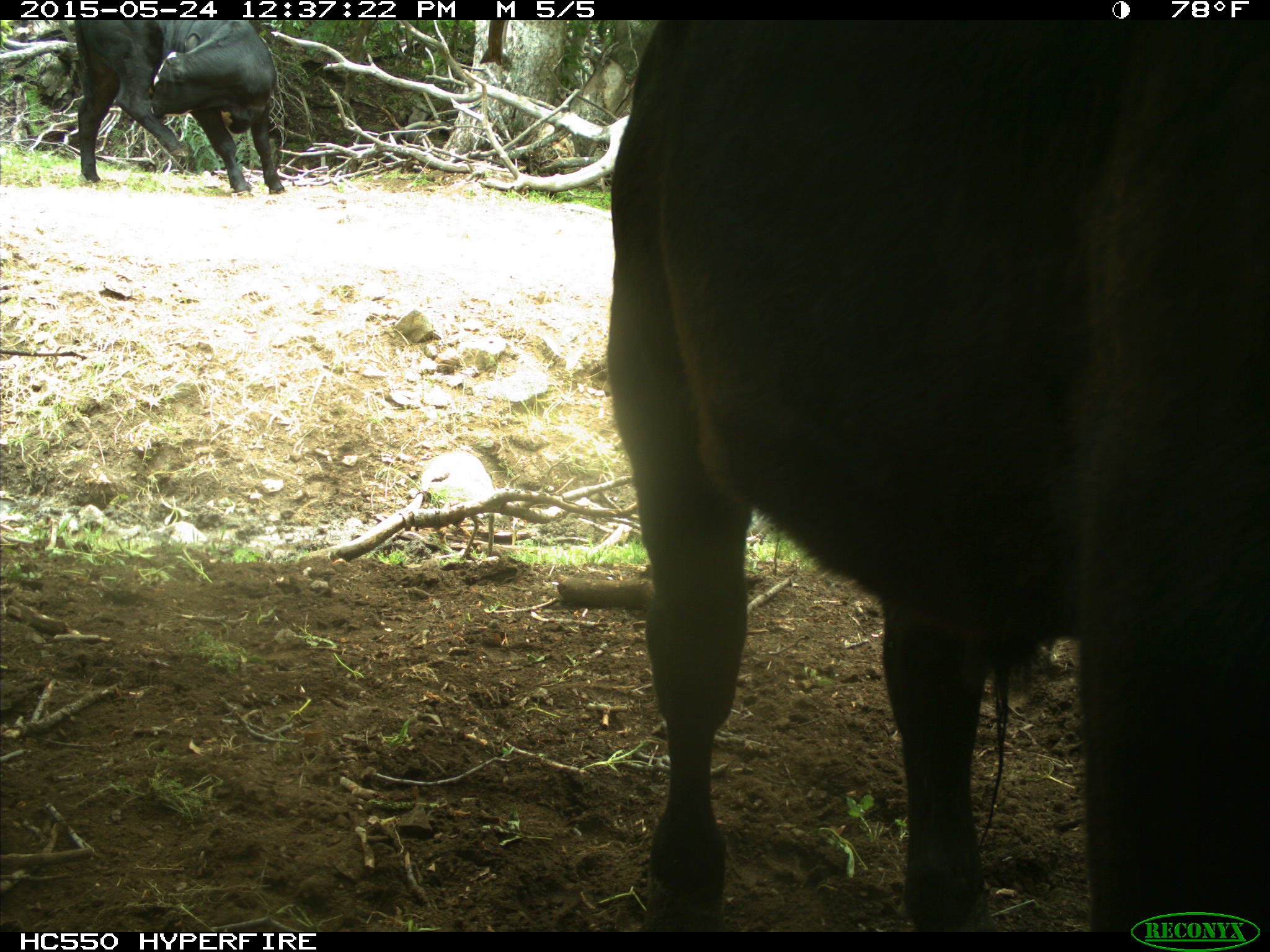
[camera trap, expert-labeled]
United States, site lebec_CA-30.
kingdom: Animalia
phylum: Chordata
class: Mammalia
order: Artiodactyla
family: Bovidae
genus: Bos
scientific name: Bos taurus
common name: domestic cow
Bos taurus (domestic cow).